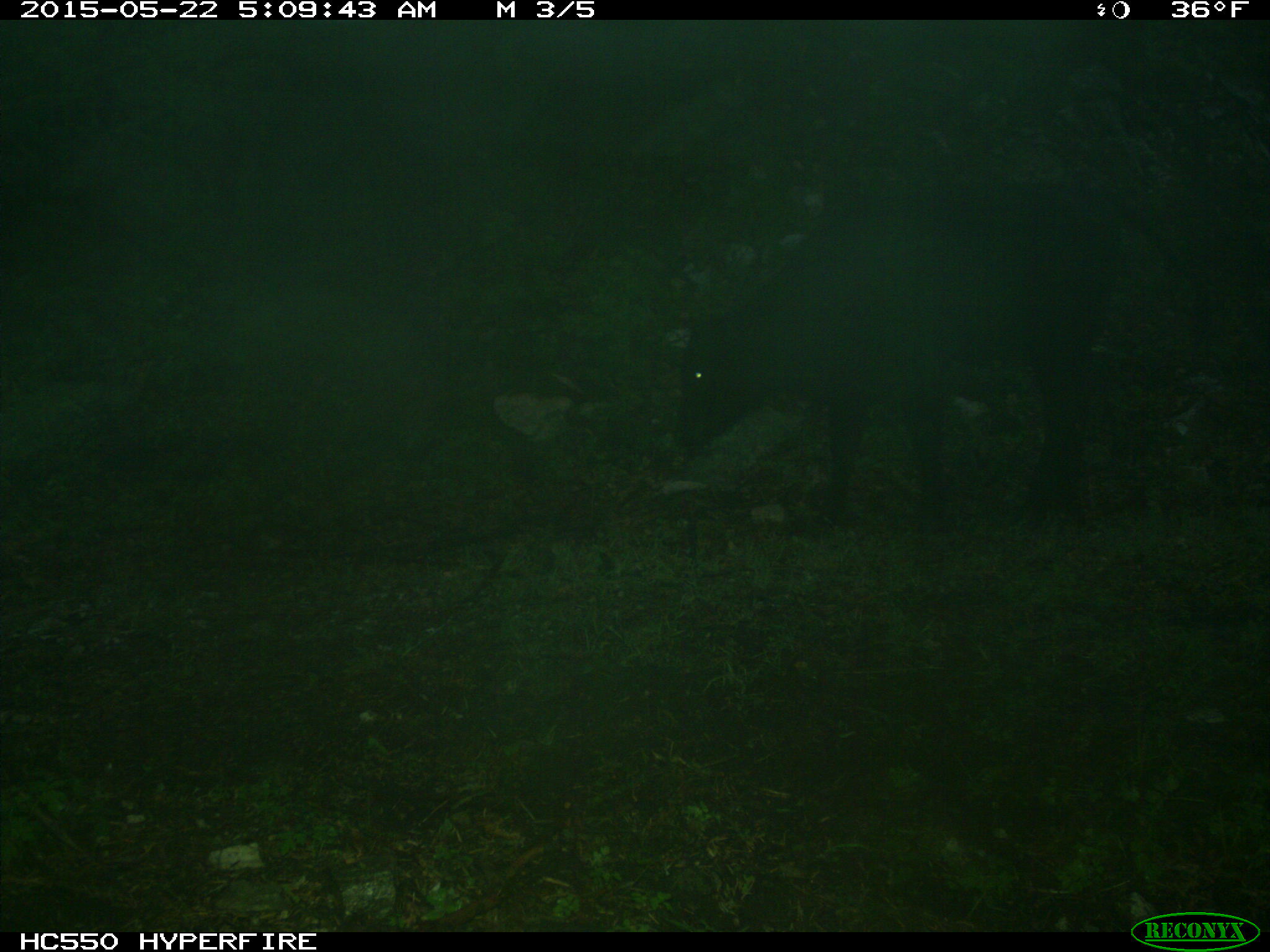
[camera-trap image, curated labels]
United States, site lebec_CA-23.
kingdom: Animalia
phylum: Chordata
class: Mammalia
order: Artiodactyla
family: Bovidae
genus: Bos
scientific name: Bos taurus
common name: domestic cow